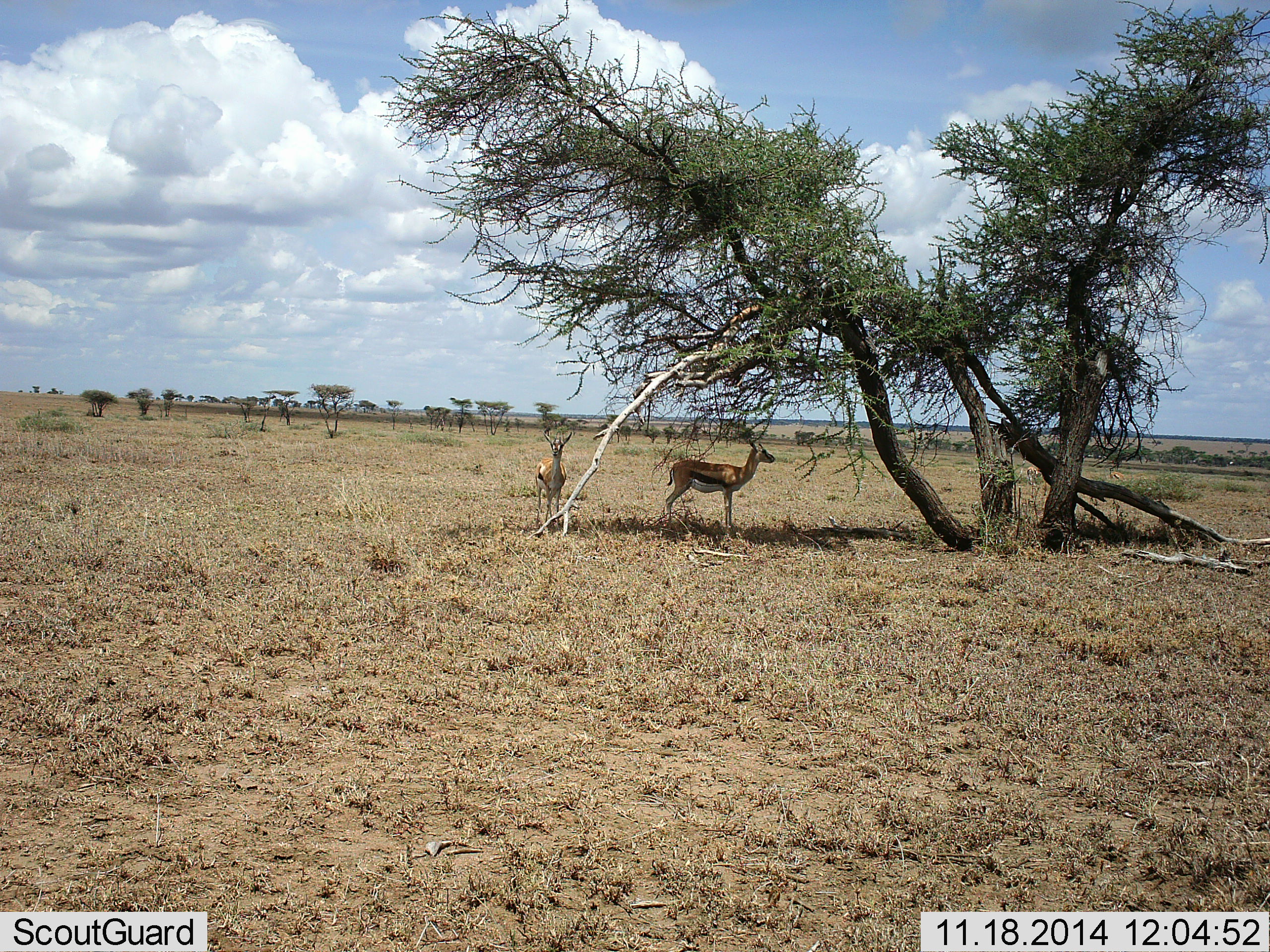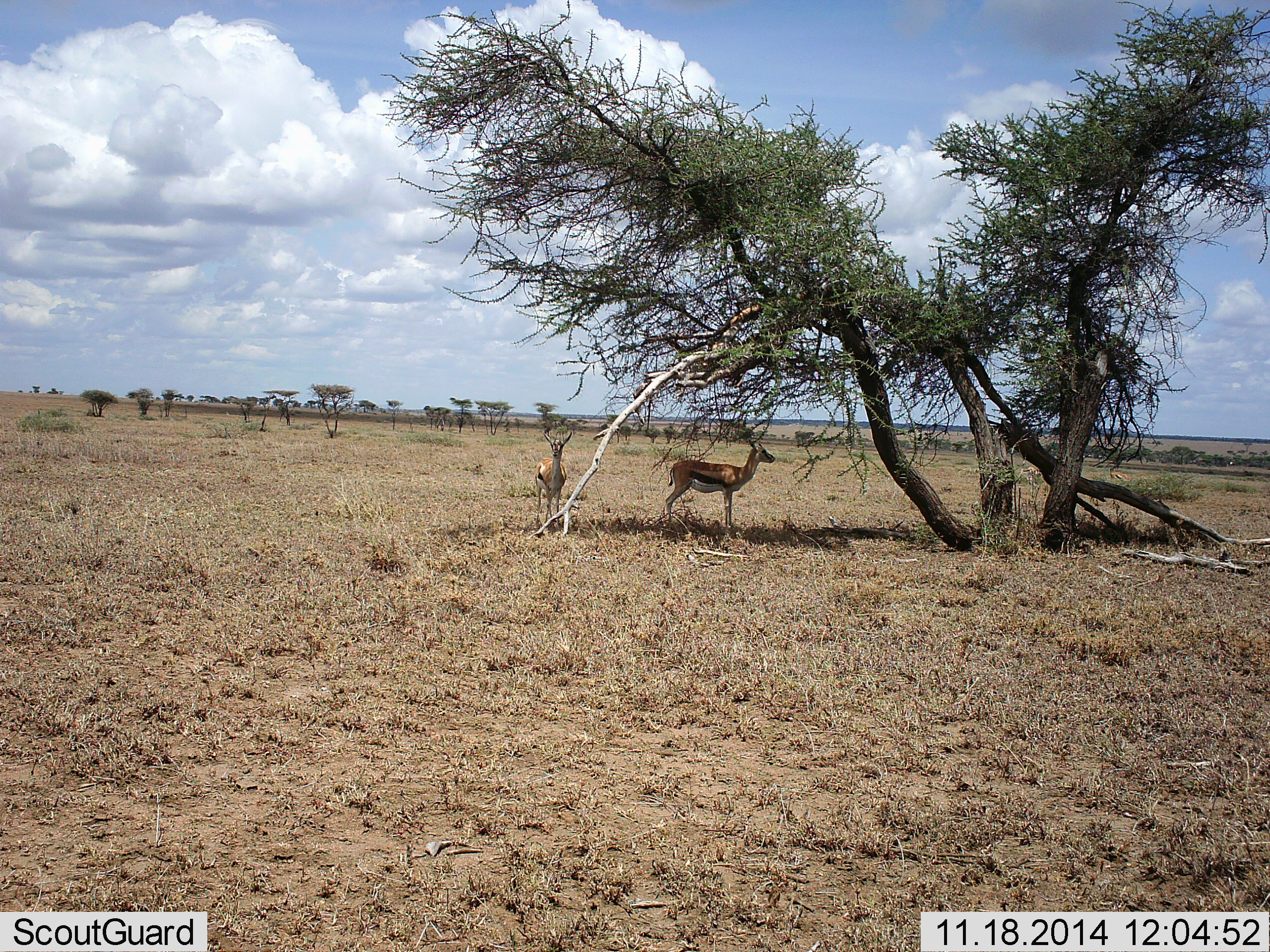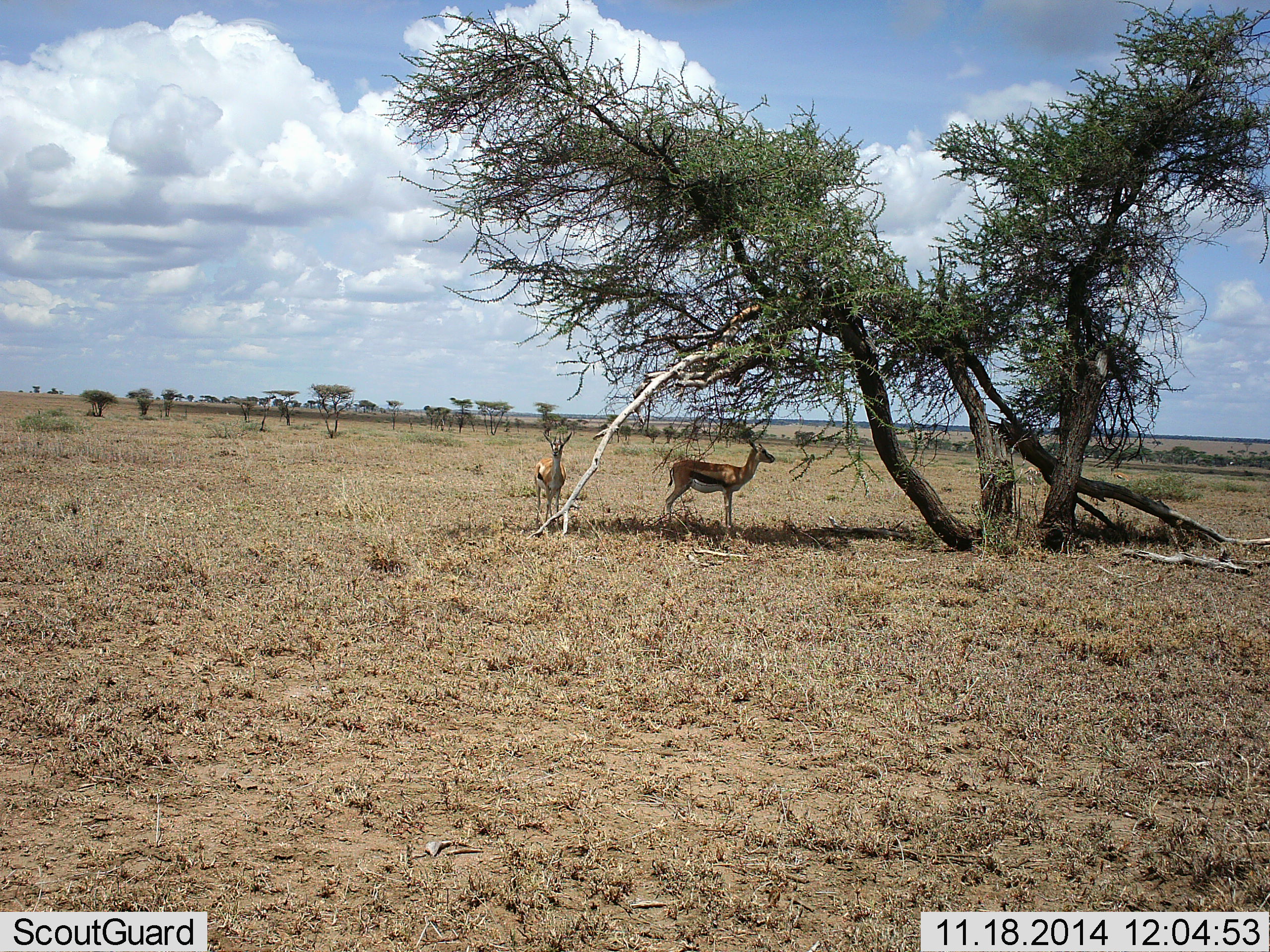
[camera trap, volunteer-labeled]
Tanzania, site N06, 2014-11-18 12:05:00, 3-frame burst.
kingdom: Animalia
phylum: Chordata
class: Mammalia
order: Artiodactyla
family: Bovidae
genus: Eudorcas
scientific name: Eudorcas thomsonii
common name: thomson's gazelle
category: gazellethomsons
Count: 2.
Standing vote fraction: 90%.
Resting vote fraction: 10%.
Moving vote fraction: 0%.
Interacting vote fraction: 0%.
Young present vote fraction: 0%.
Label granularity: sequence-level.